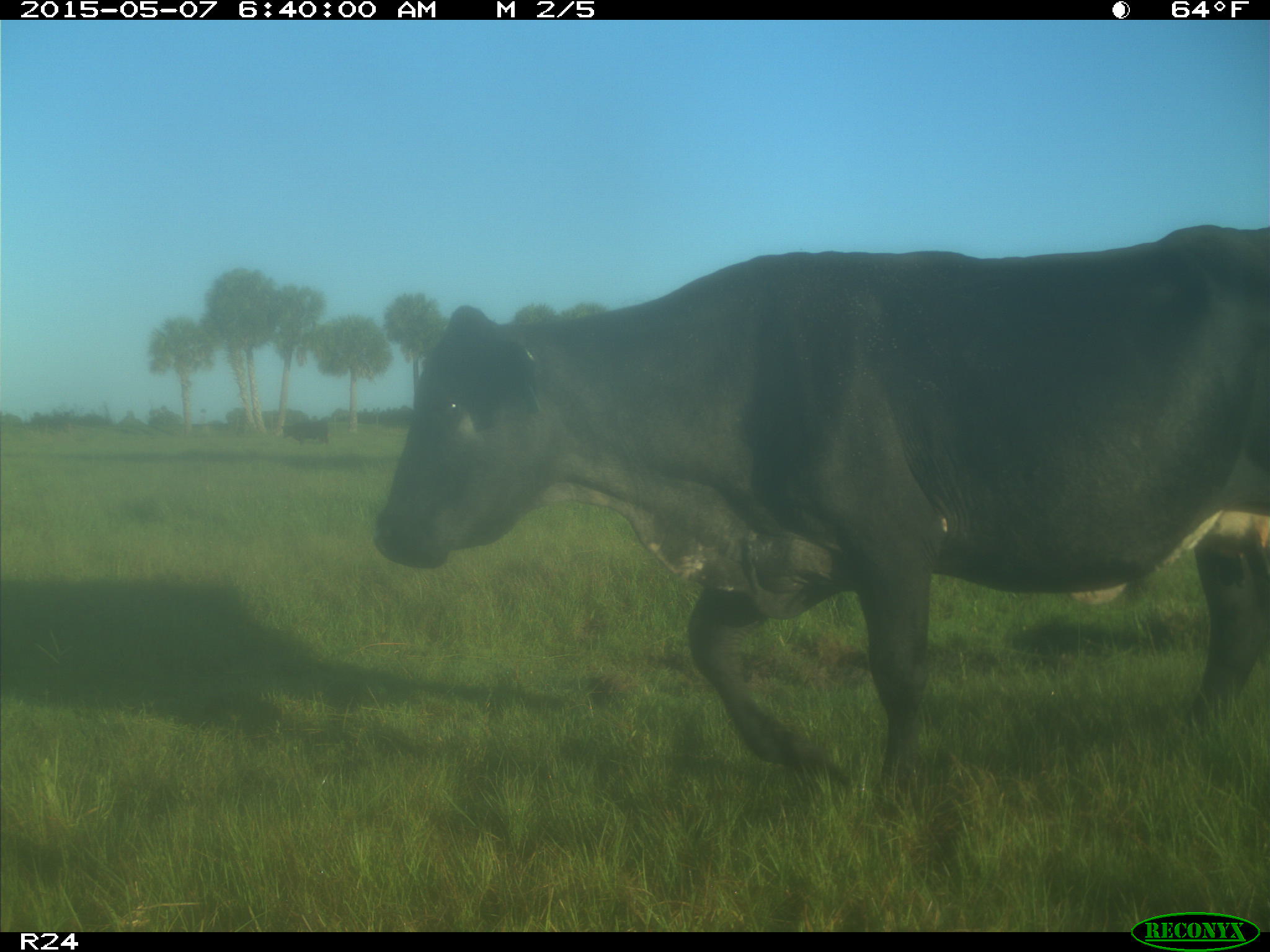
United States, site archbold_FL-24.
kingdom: Animalia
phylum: Chordata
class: Mammalia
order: Artiodactyla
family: Bovidae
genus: Bos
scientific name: Bos taurus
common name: domestic cow